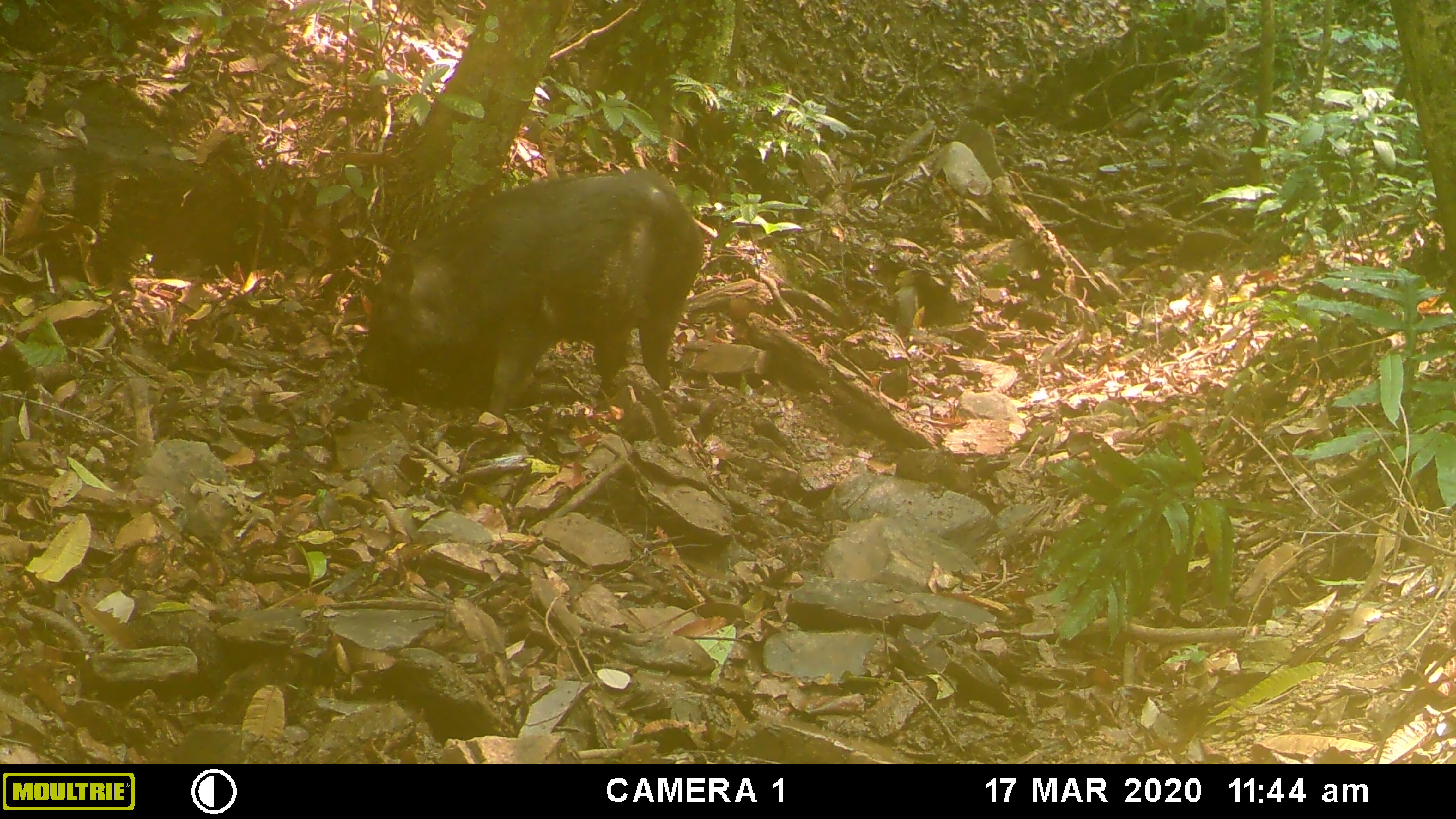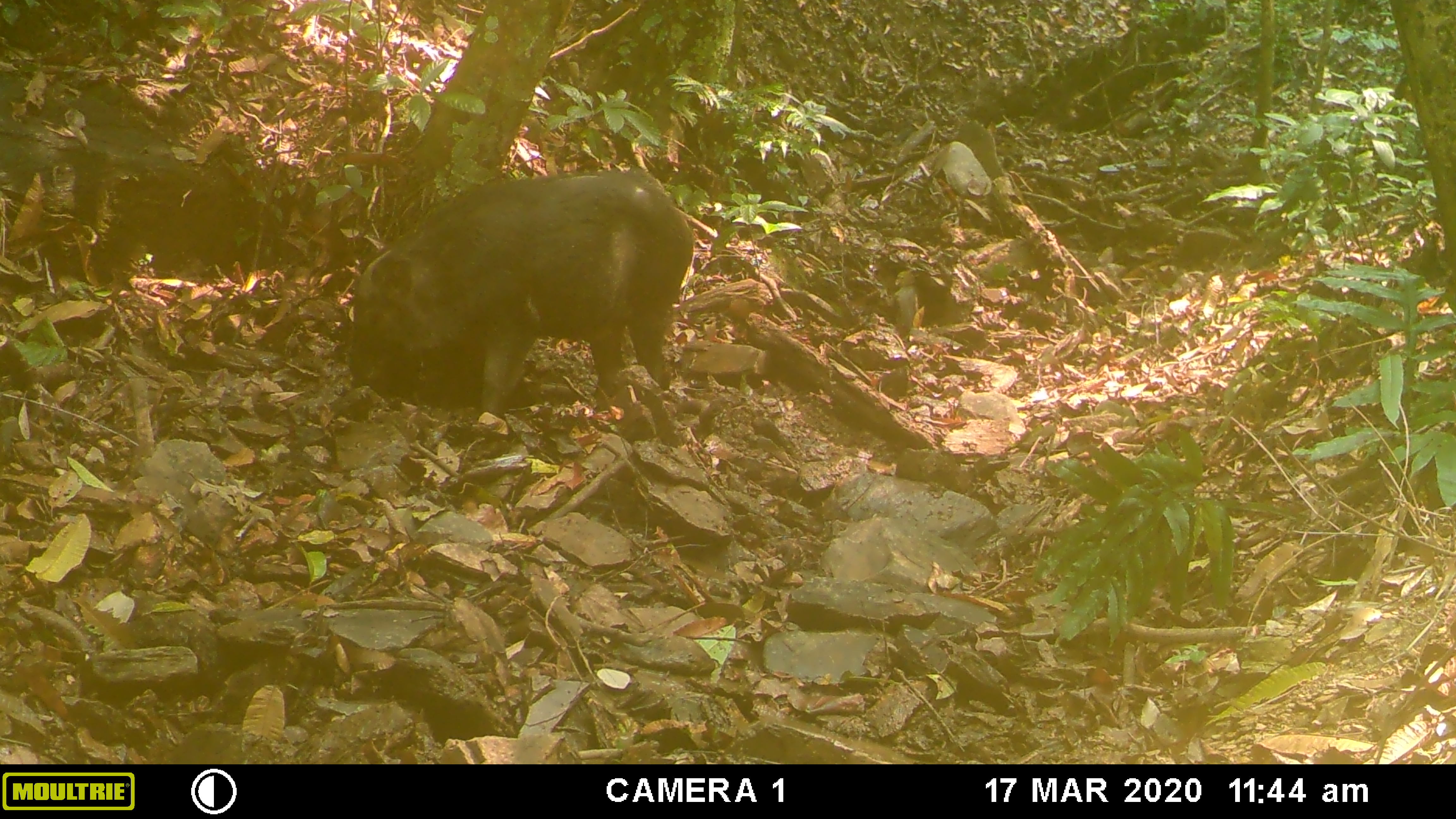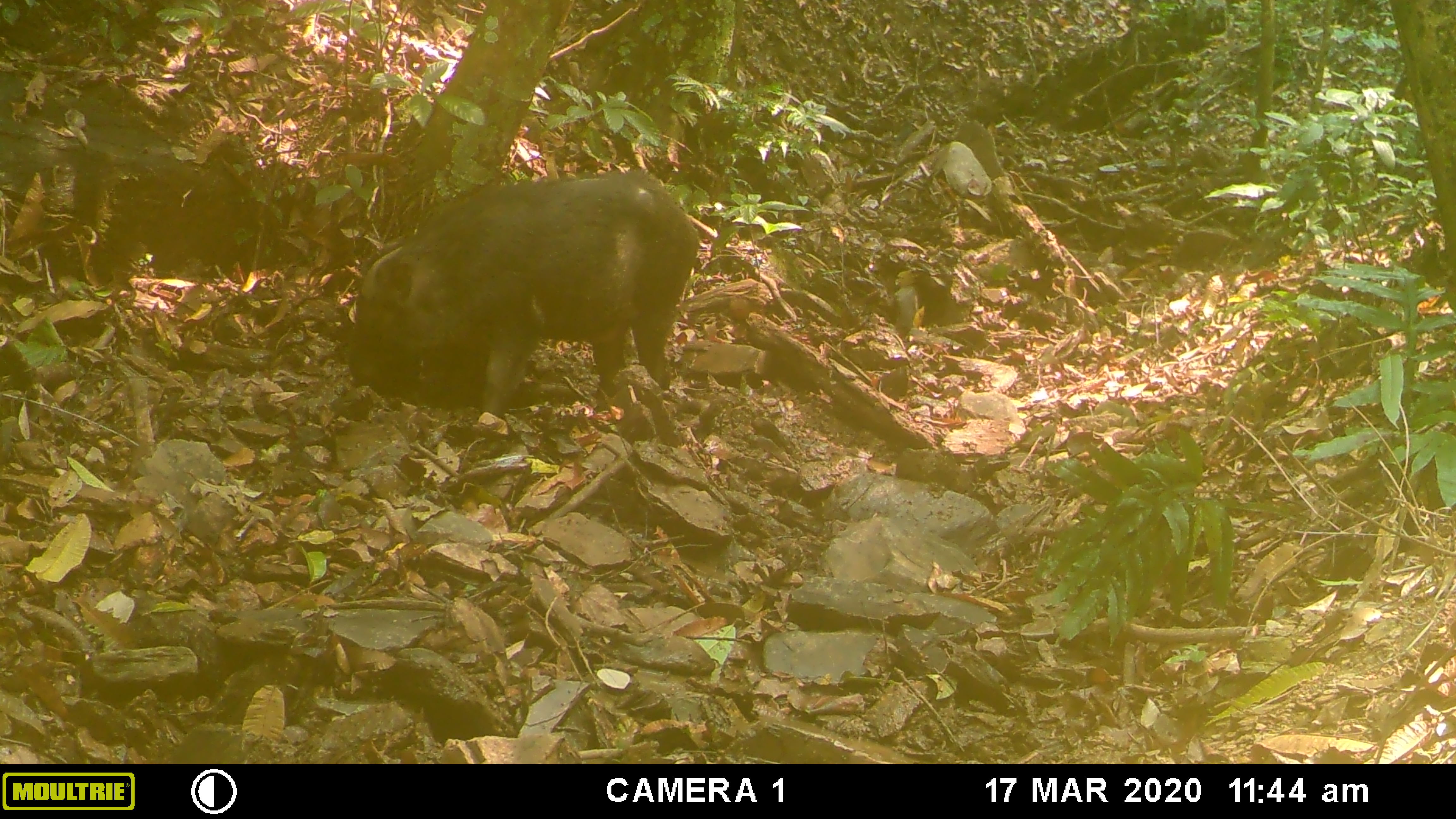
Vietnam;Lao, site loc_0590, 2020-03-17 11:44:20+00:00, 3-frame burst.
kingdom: Animalia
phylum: Chordata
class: Mammalia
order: Artiodactyla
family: Suidae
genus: Sus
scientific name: Sus scrofa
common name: eurasian wild pig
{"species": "eurasian wild pig (Sus scrofa)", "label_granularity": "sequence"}